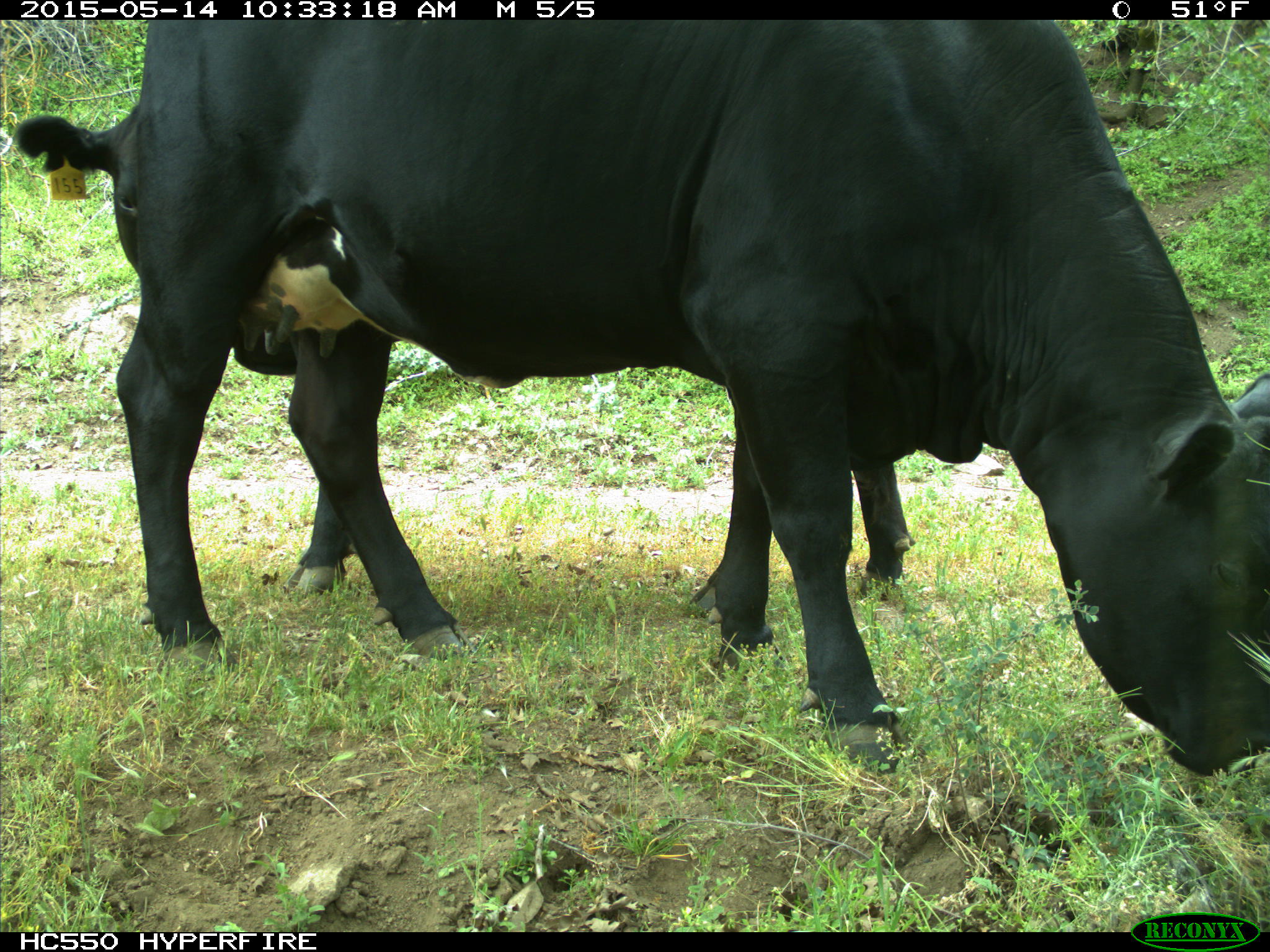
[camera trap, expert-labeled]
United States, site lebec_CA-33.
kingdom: Animalia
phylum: Chordata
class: Mammalia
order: Artiodactyla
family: Bovidae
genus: Bos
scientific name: Bos taurus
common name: domestic cow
Bos taurus (domestic cow).